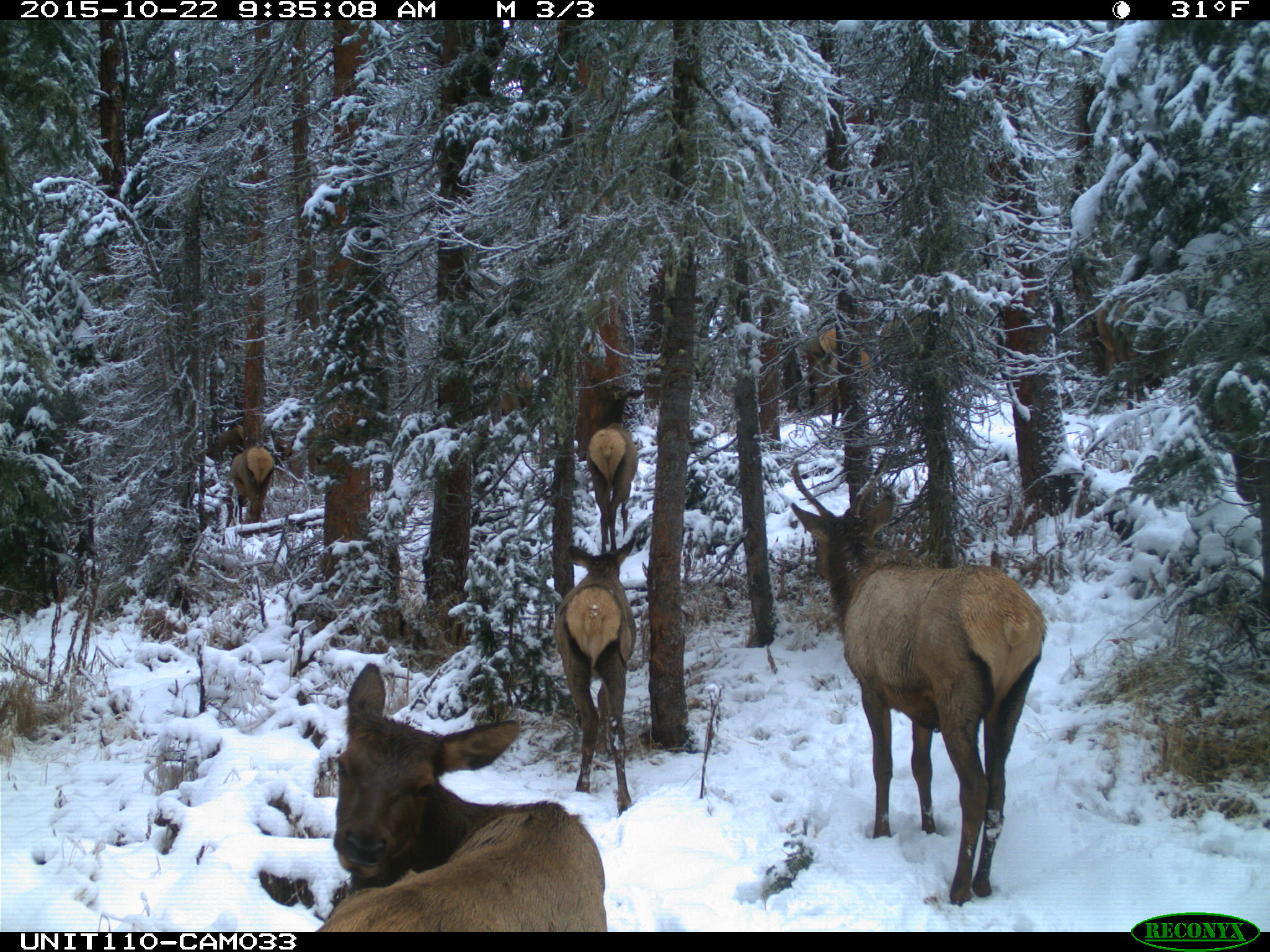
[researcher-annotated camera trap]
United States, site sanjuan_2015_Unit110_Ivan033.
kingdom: Animalia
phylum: Chordata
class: Mammalia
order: Artiodactyla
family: Cervidae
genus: Cervus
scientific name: Cervus elaphus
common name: red deer